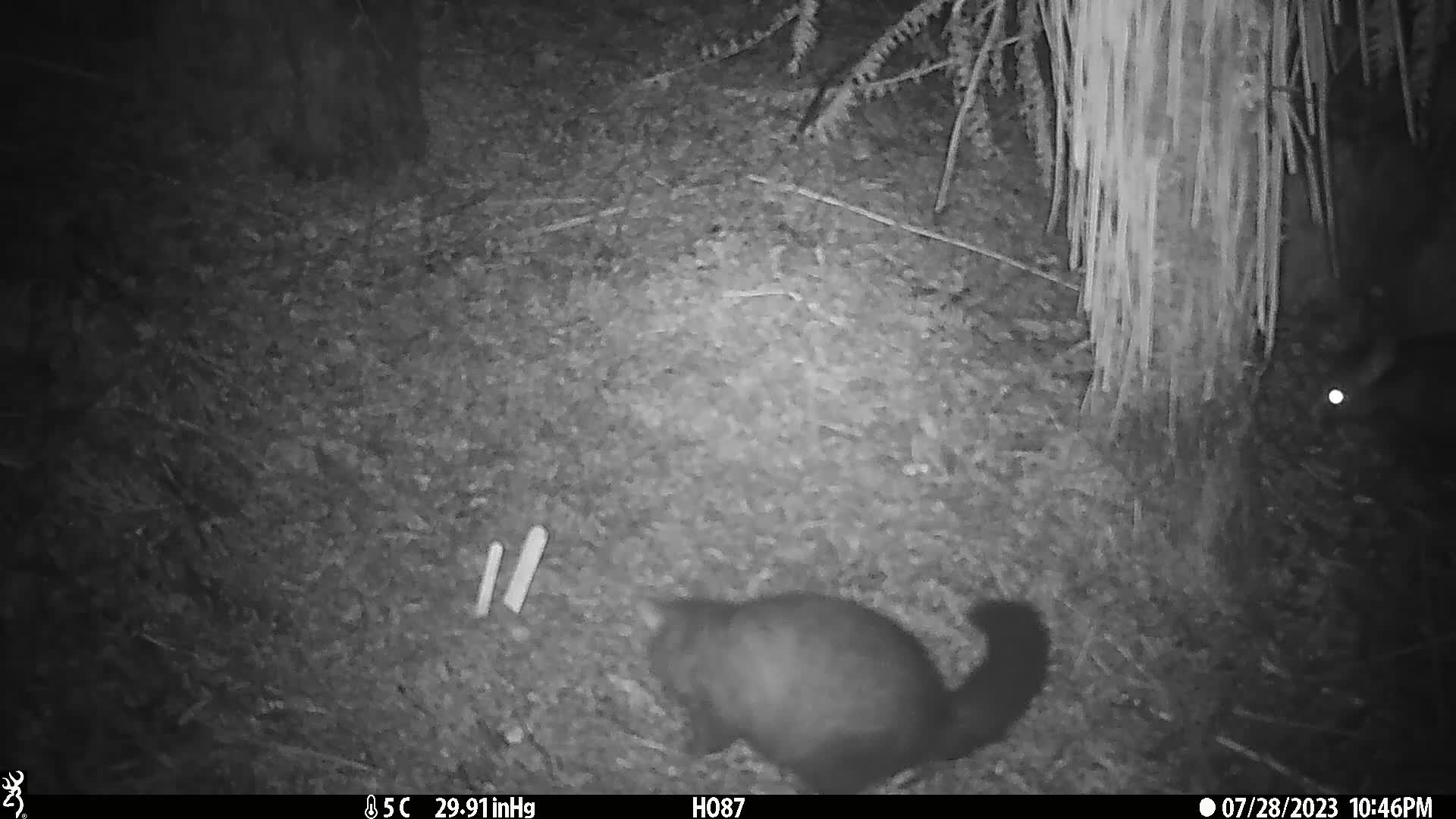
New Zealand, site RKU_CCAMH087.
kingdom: Animalia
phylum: Chordata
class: Mammalia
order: Diprotodontia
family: Phalangeridae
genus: Trichosurus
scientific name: Trichosurus vulpecula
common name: common brushtail possum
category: possum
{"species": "possum (common brushtail possum) (Trichosurus vulpecula)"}